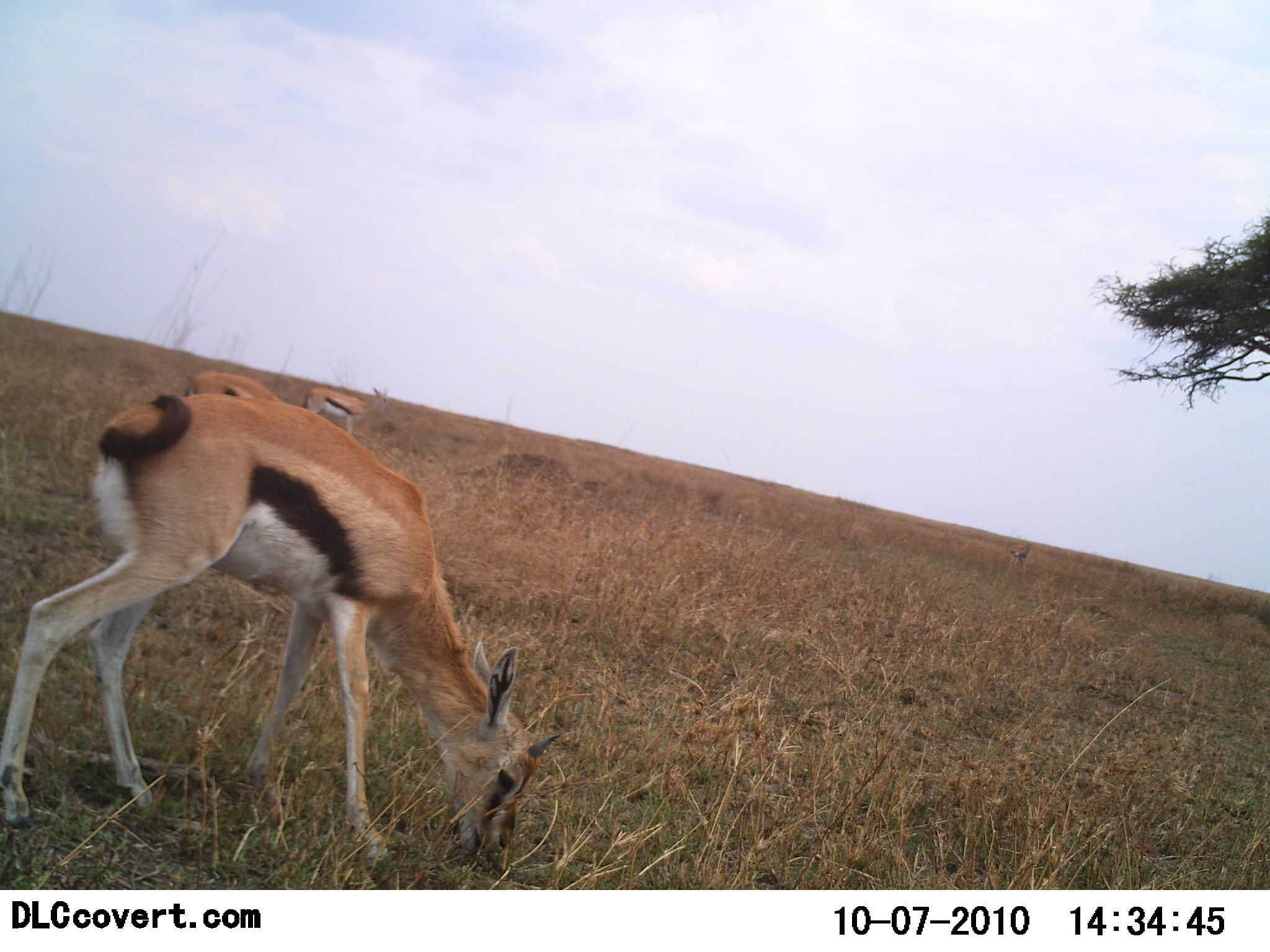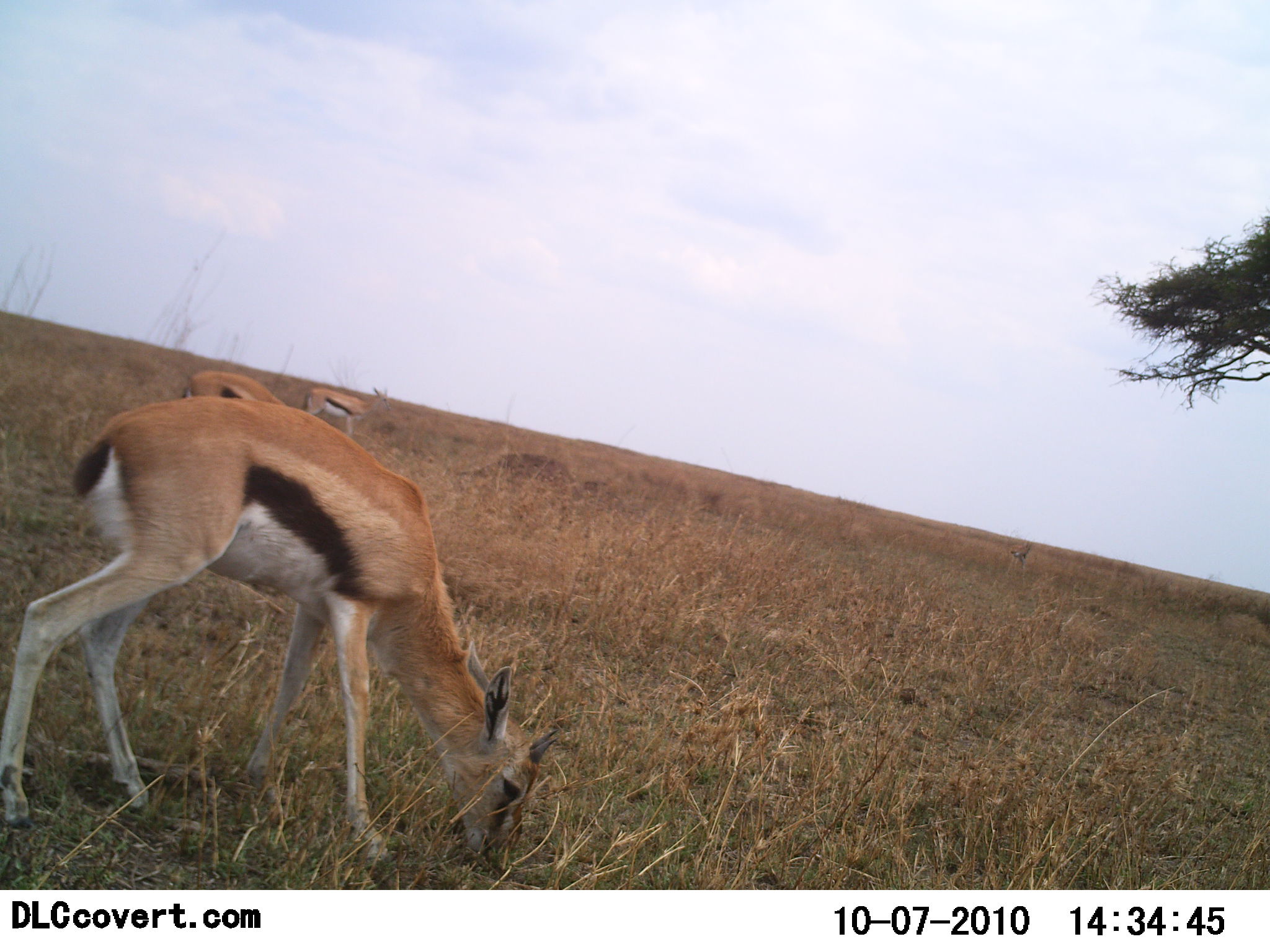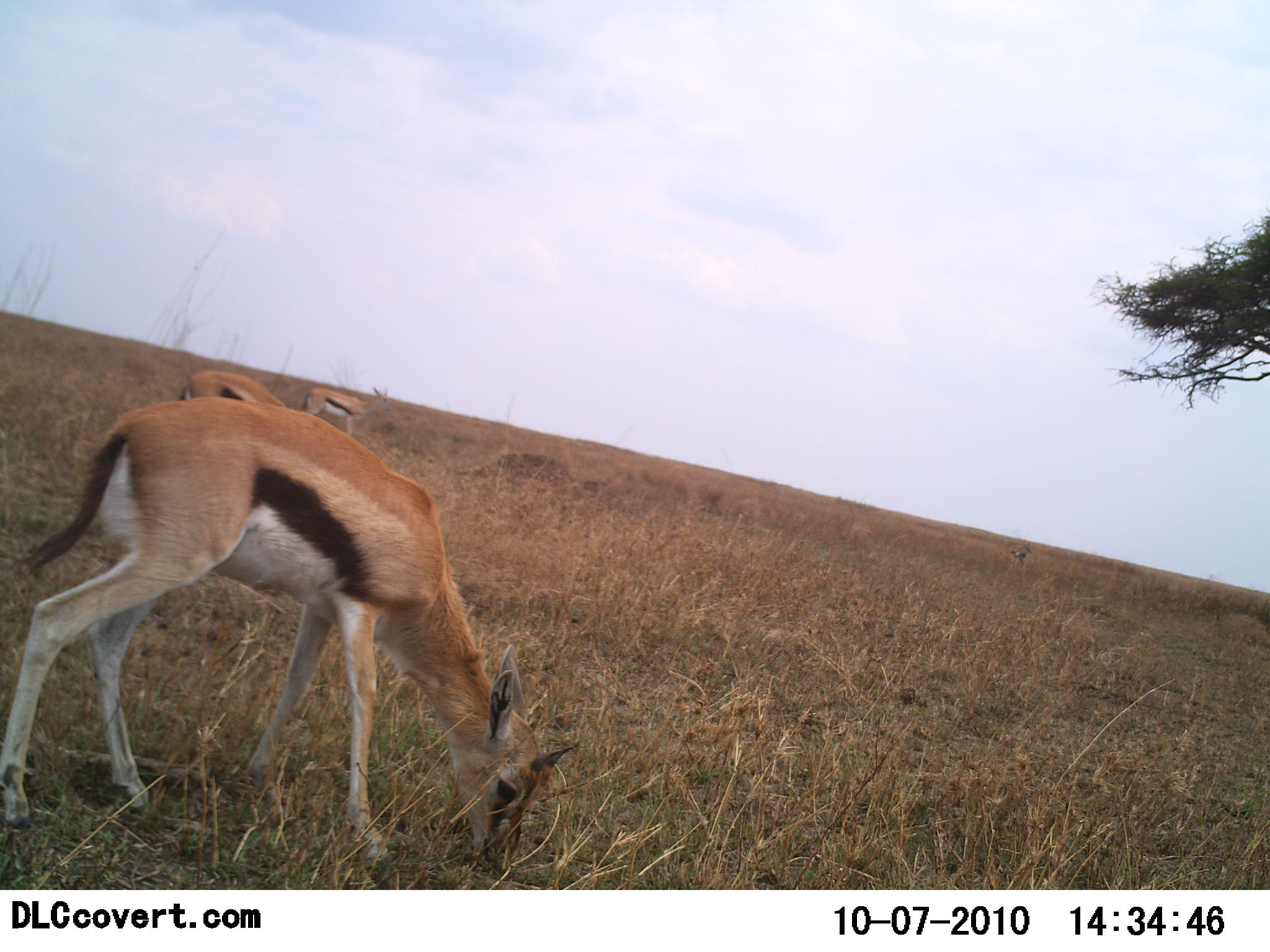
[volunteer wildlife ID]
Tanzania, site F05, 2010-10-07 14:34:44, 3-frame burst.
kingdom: Animalia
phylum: Chordata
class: Mammalia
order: Artiodactyla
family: Bovidae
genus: Eudorcas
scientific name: Eudorcas thomsonii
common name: thomson's gazelle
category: gazellethomsons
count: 3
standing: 46%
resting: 0%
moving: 0%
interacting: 0%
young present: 0%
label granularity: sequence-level